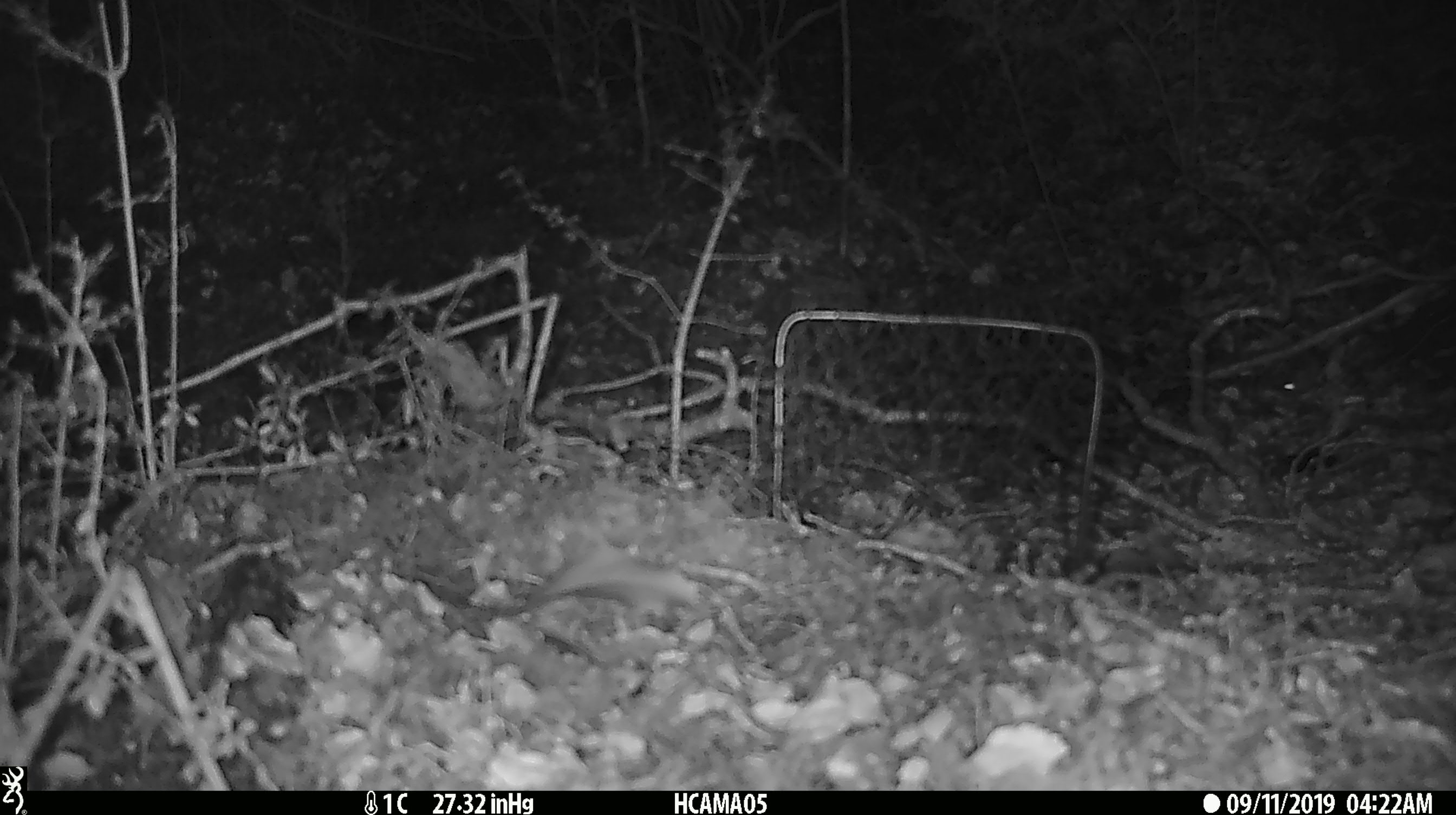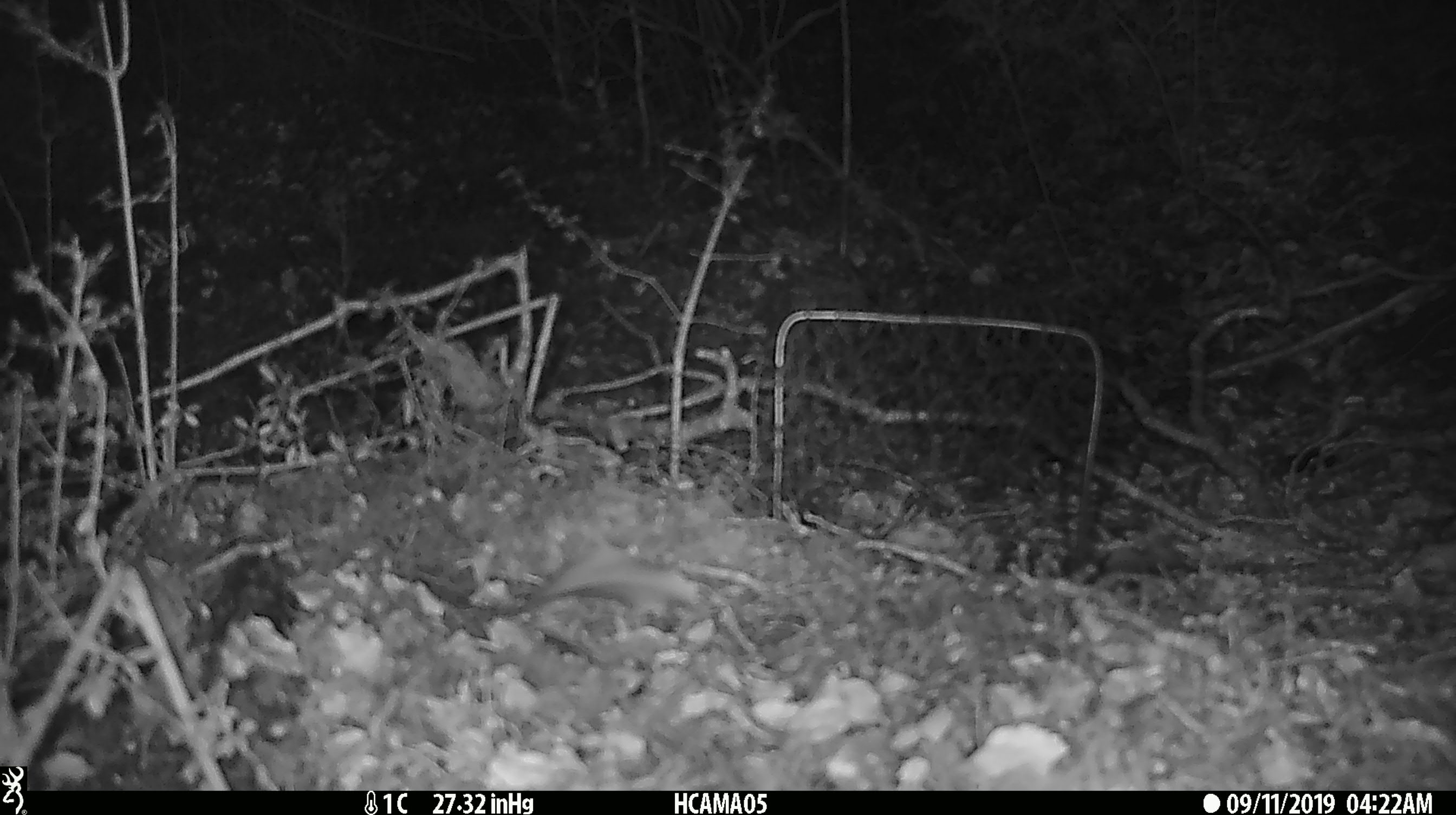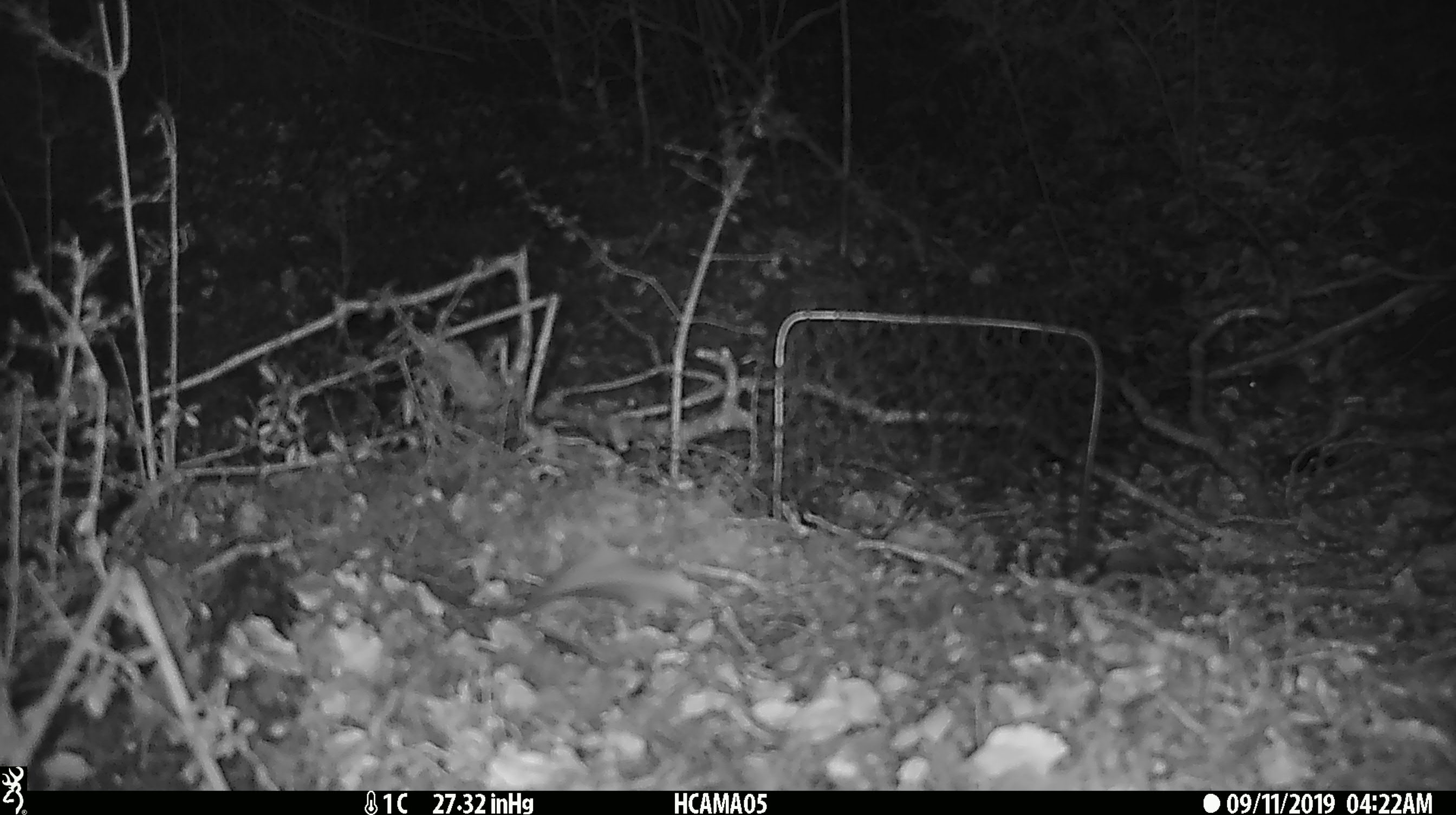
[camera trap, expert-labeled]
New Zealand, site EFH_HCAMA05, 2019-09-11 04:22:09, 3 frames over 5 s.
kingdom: Animalia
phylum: Chordata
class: Mammalia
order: Rodentia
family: Muridae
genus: Mus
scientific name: Mus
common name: mouse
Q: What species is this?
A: Mouse (Mus).